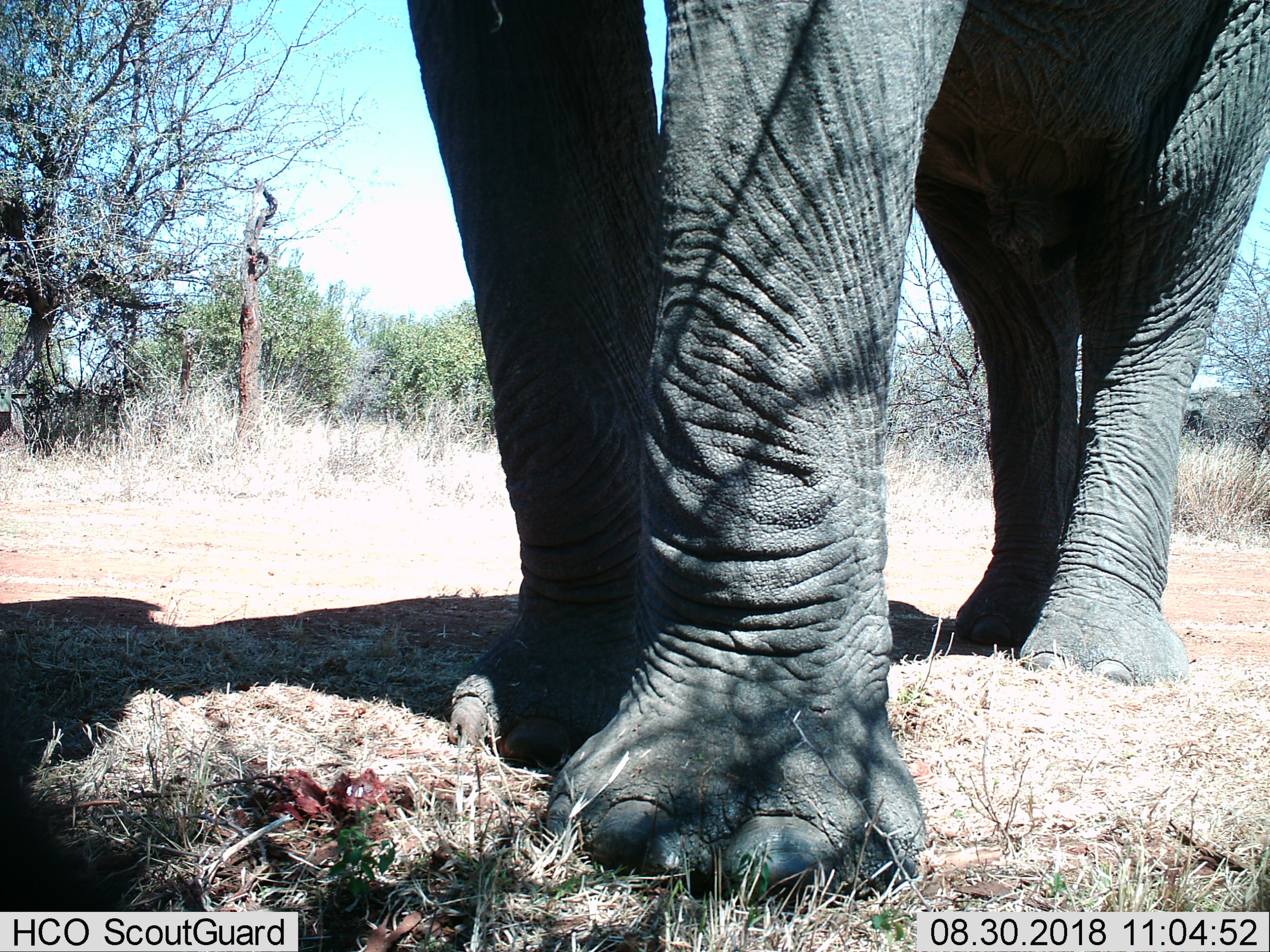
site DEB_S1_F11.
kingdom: Animalia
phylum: Chordata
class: Mammalia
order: Proboscidea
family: Elephantidae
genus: Loxodonta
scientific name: Loxodonta africana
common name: african bush elephant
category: elephant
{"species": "elephant (african bush elephant) (Loxodonta africana)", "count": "1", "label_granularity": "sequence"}